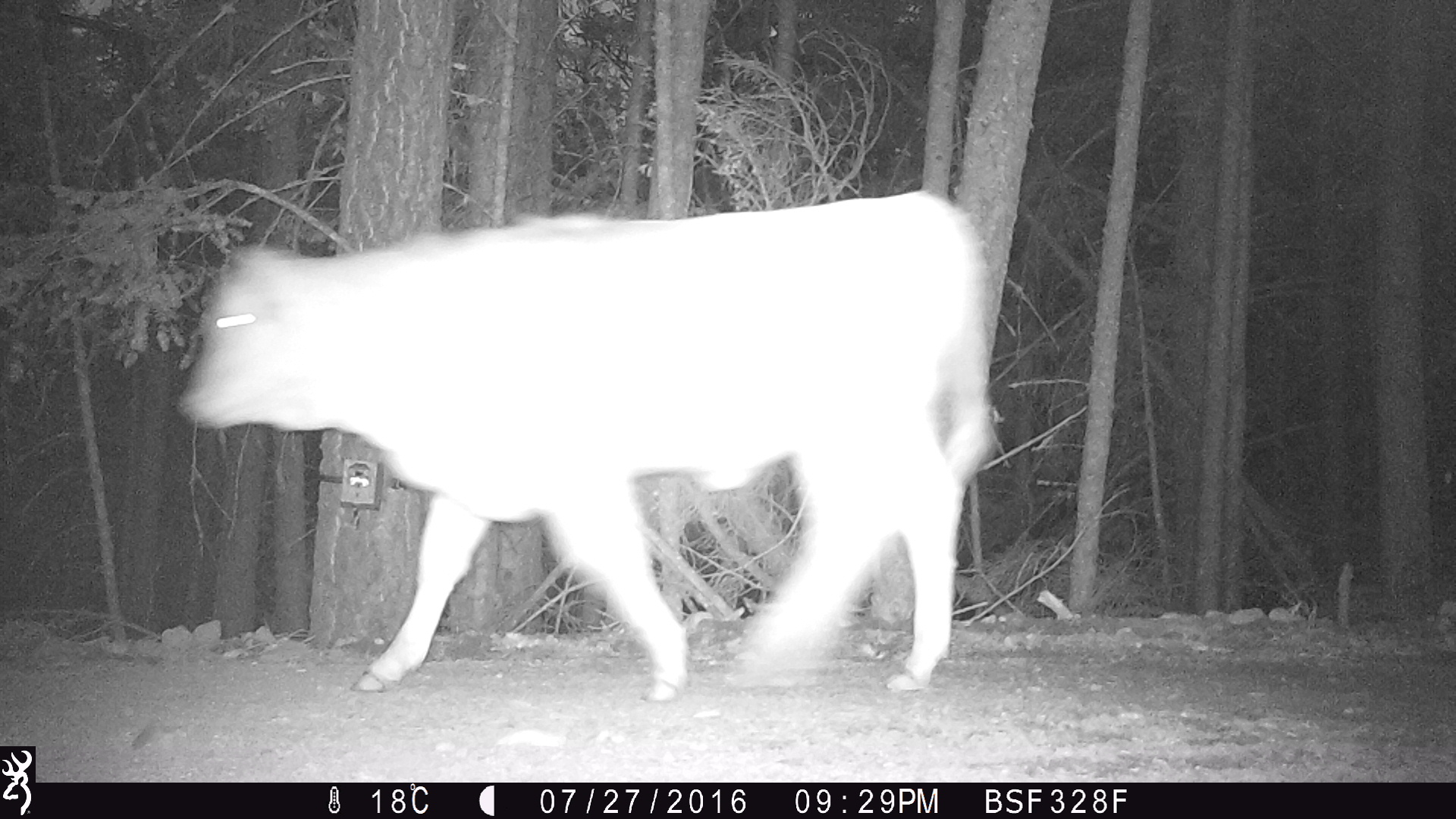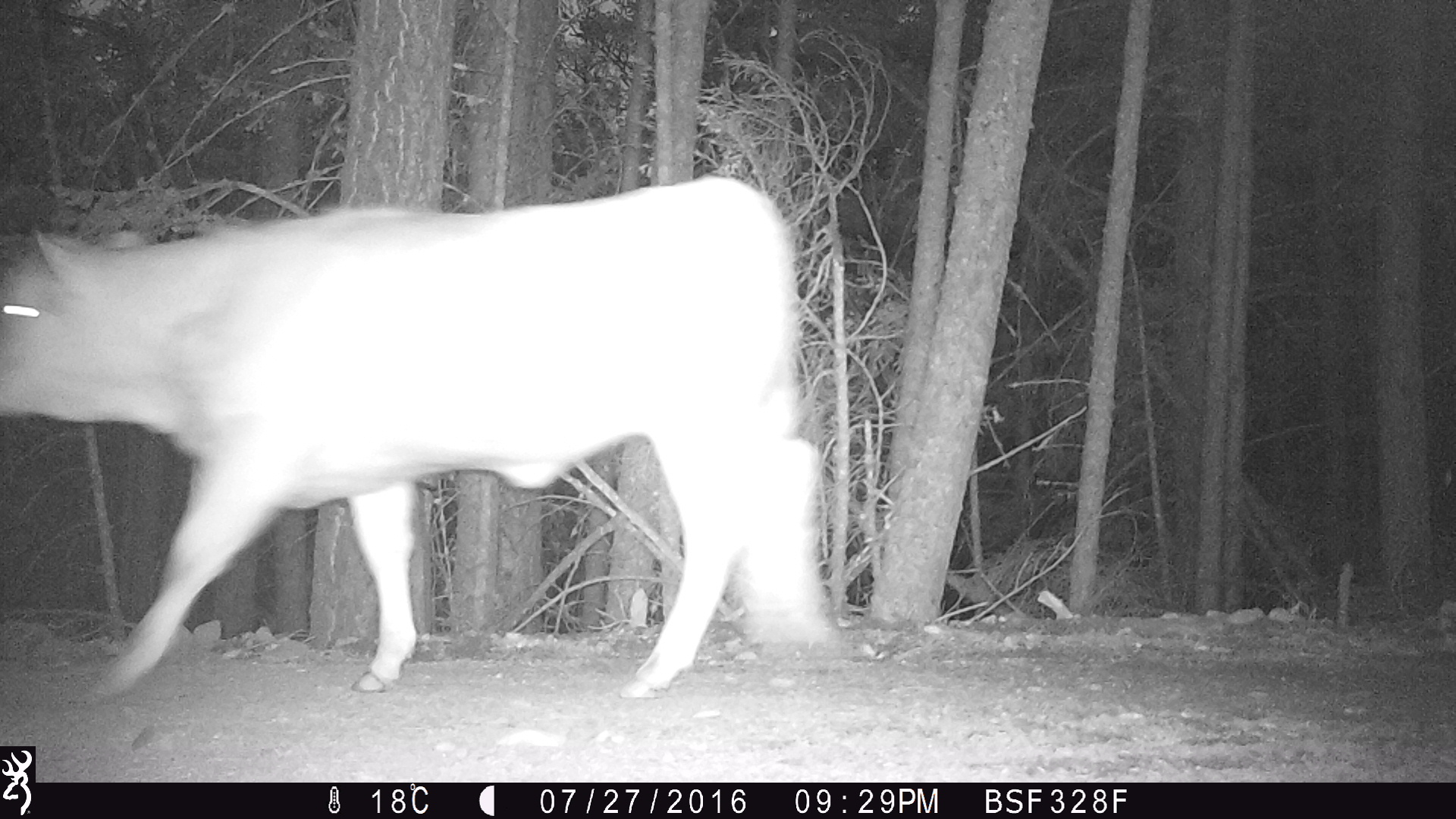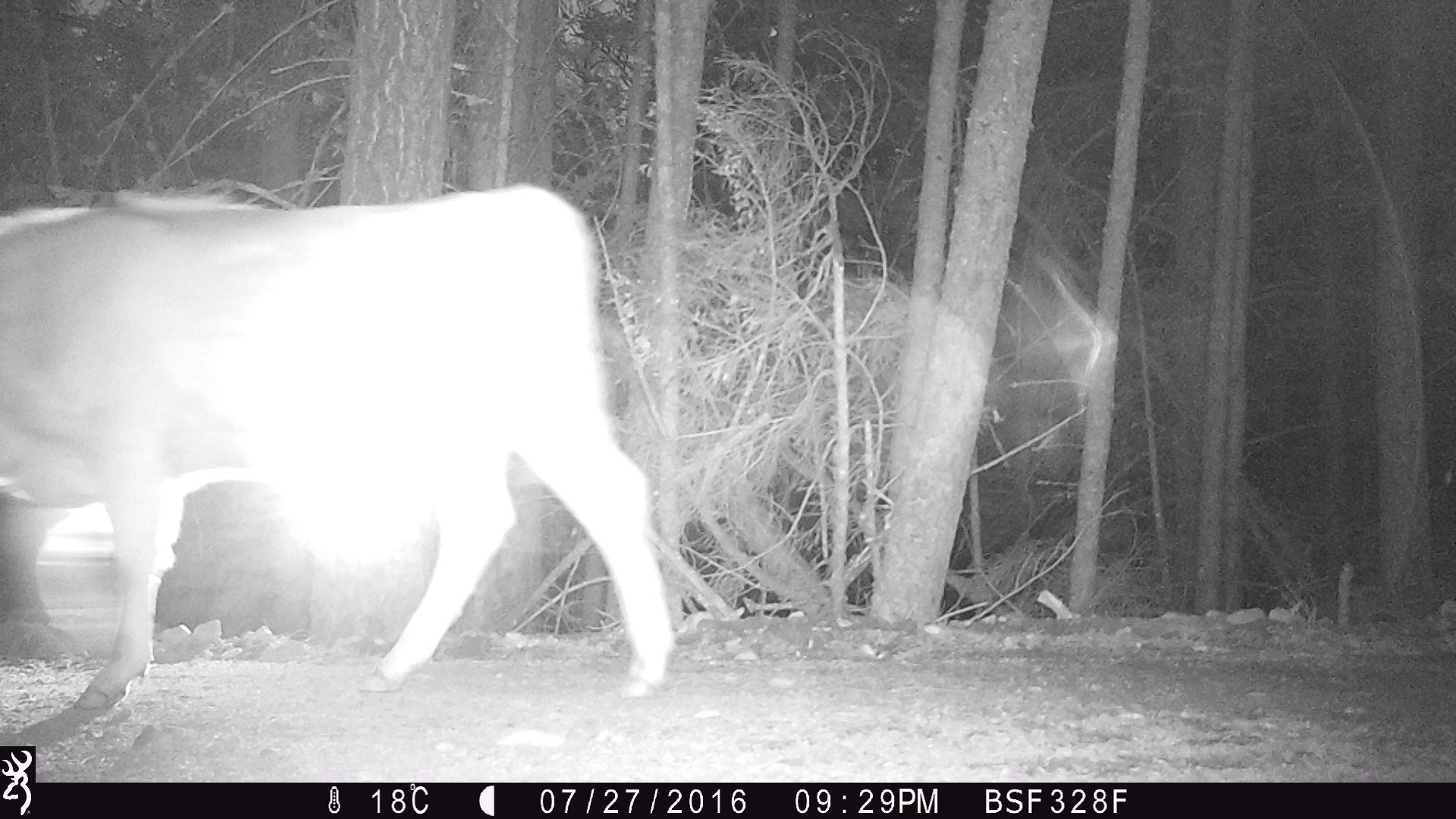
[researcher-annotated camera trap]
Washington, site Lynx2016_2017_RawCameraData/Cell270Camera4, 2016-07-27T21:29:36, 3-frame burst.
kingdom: Animalia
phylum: Chordata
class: Mammalia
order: Artiodactyla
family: Bovidae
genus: Bos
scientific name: Bos taurus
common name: domestic cattle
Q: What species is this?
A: Domestic cattle (Bos taurus).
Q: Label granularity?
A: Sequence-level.